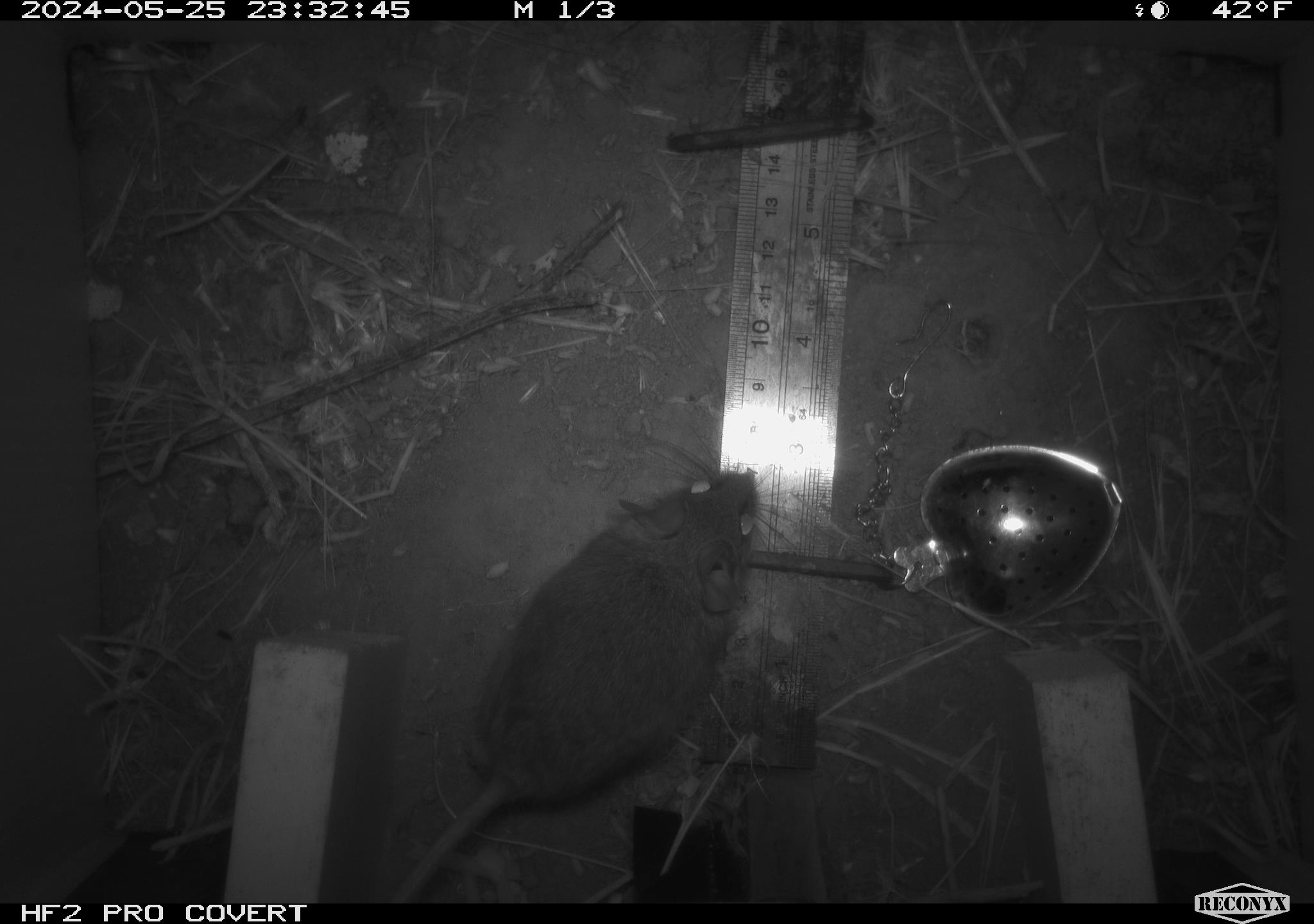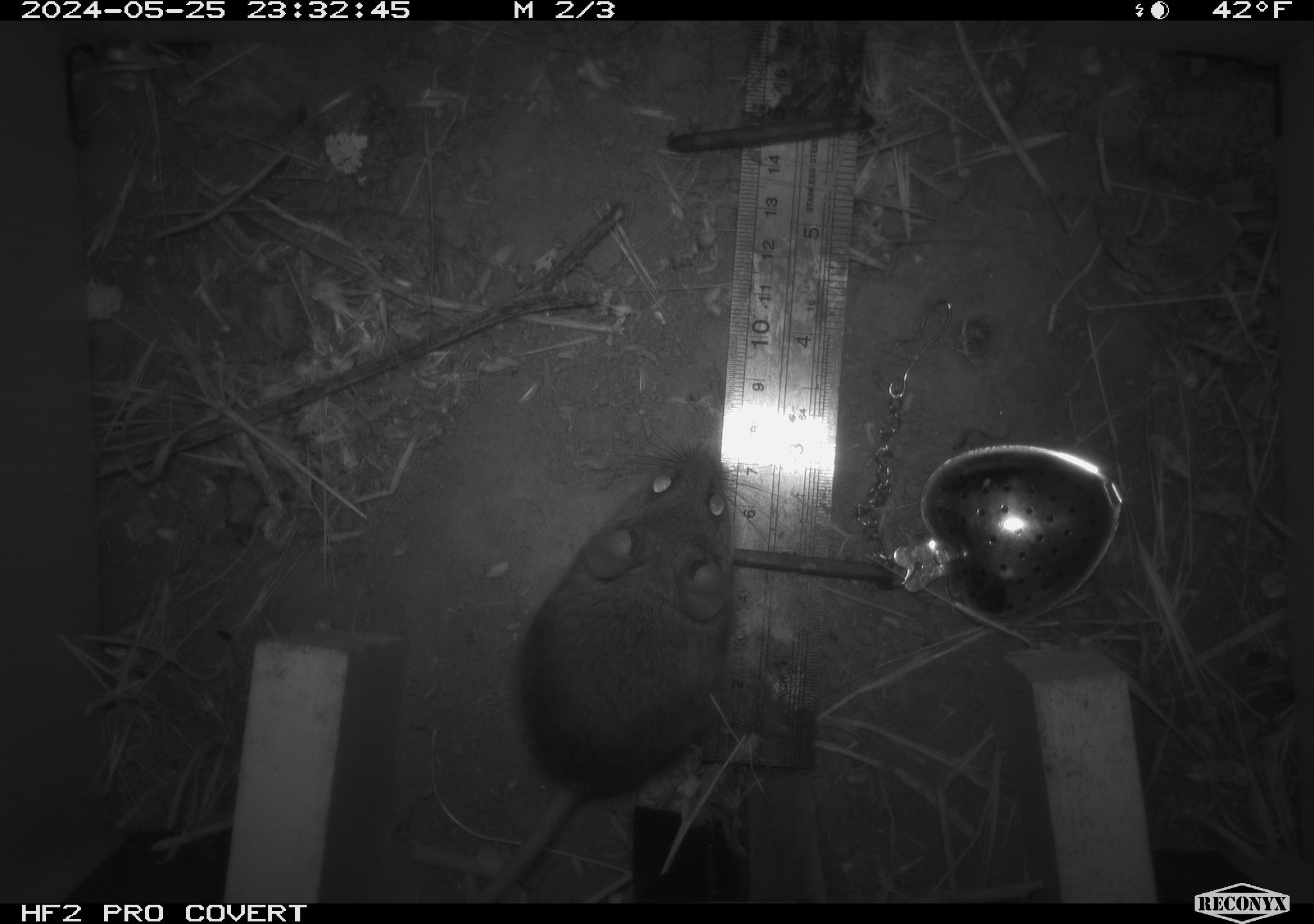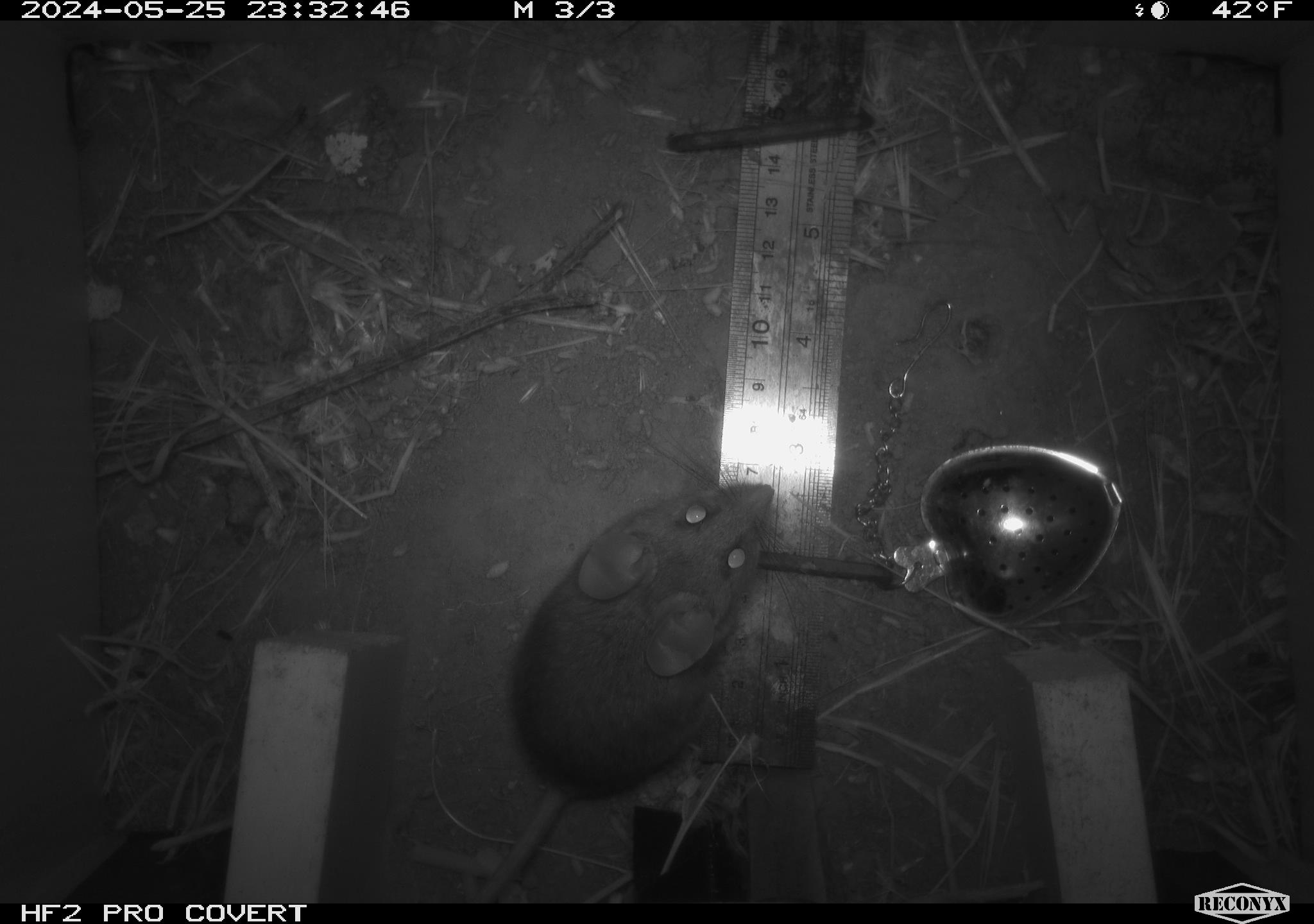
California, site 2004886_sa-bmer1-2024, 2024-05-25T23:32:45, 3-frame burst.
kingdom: Animalia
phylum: Chordata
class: Mammalia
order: Rodentia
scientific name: Rodentia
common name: woodrat or rat or mouse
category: woodrat or rat or mouse species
Woodrat or rat or mouse species (woodrat or rat or mouse) (Rodentia).